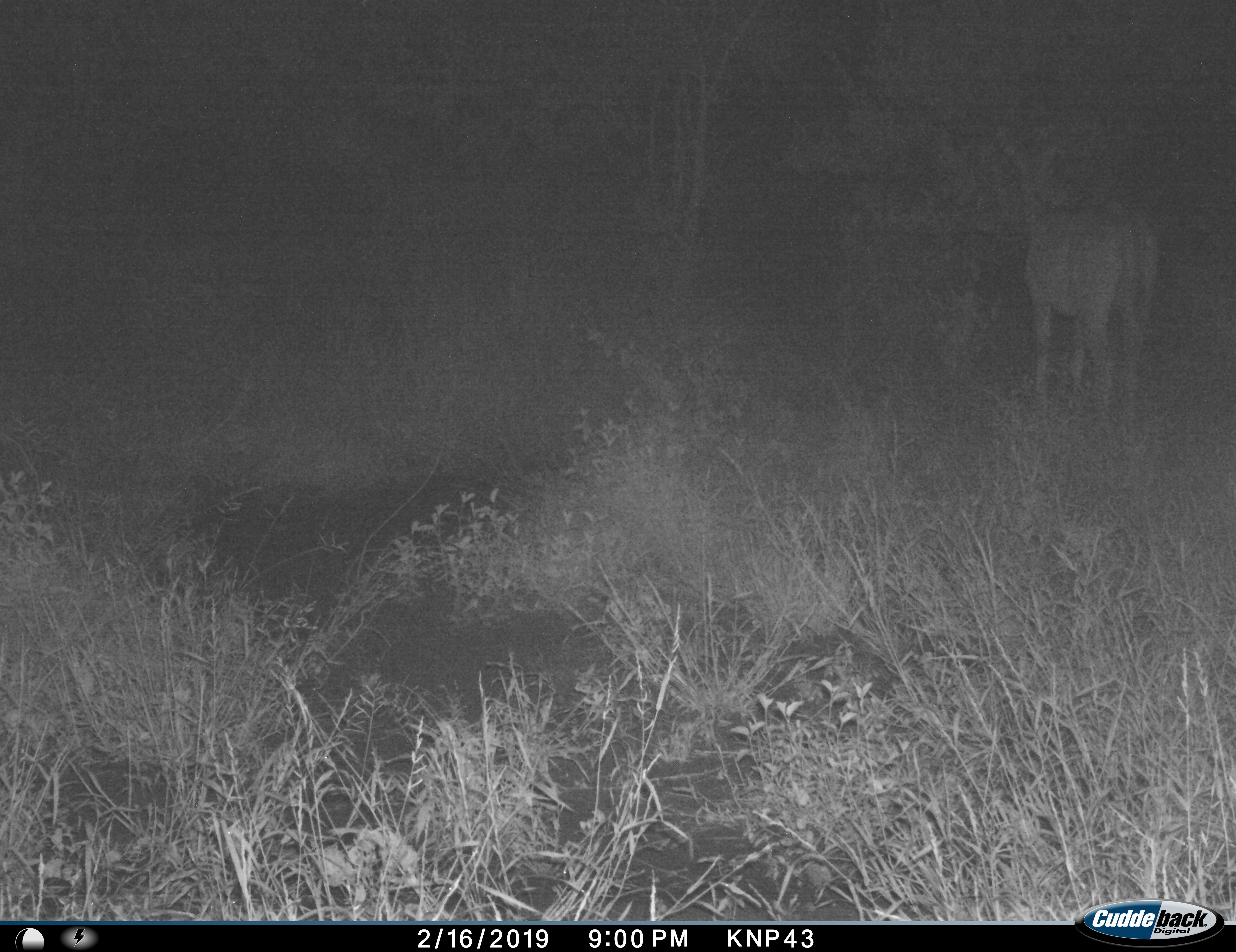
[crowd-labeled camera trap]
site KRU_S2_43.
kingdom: Animalia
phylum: Chordata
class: Mammalia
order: Artiodactyla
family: Bovidae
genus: Aepyceros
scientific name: Aepyceros melampus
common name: impala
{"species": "impala (Aepyceros melampus)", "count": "1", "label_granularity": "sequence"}